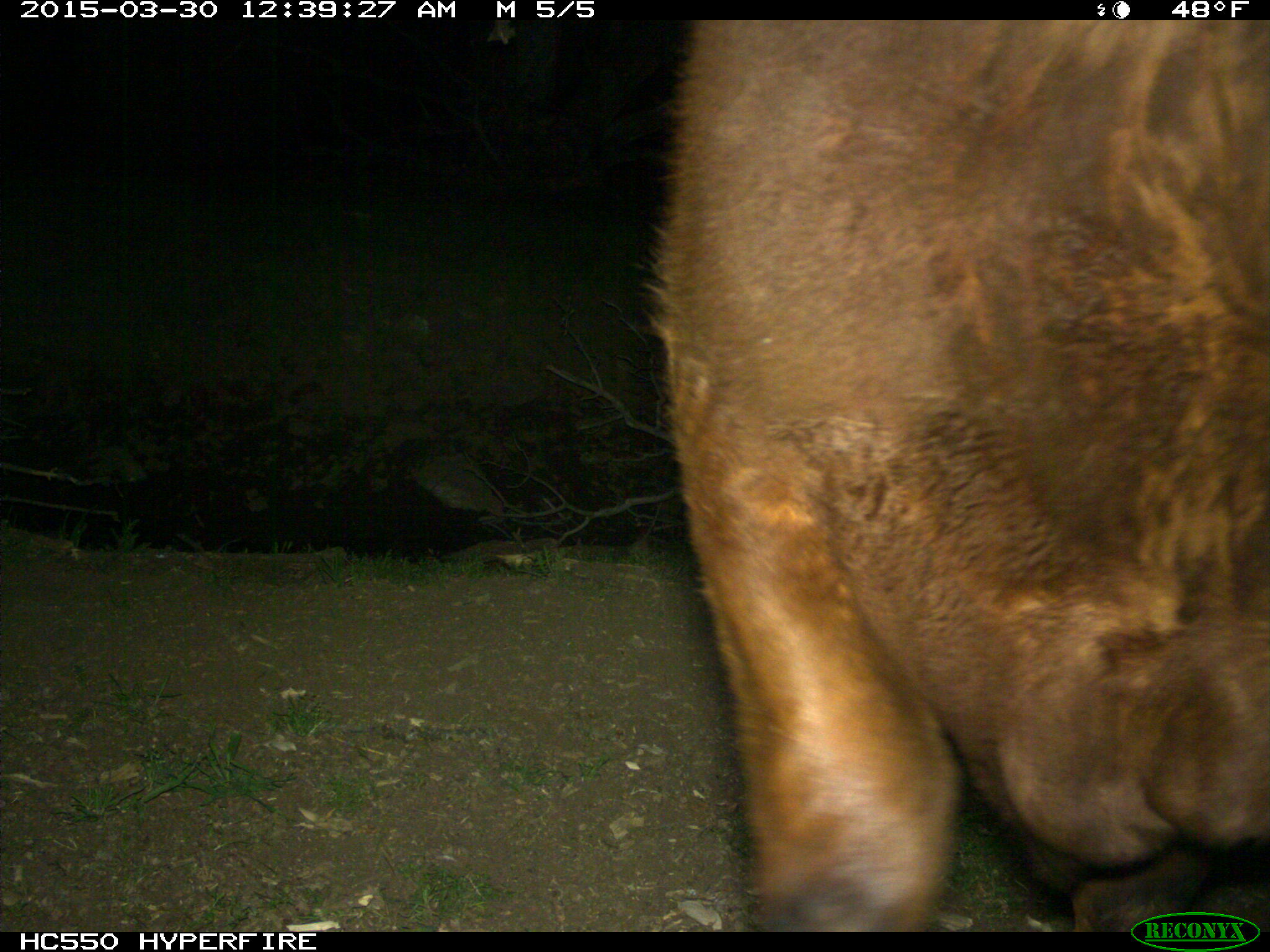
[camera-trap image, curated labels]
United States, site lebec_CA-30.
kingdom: Animalia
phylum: Chordata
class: Mammalia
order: Artiodactyla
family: Bovidae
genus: Bos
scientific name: Bos taurus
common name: domestic cow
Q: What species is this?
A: Bos taurus (domestic cow).